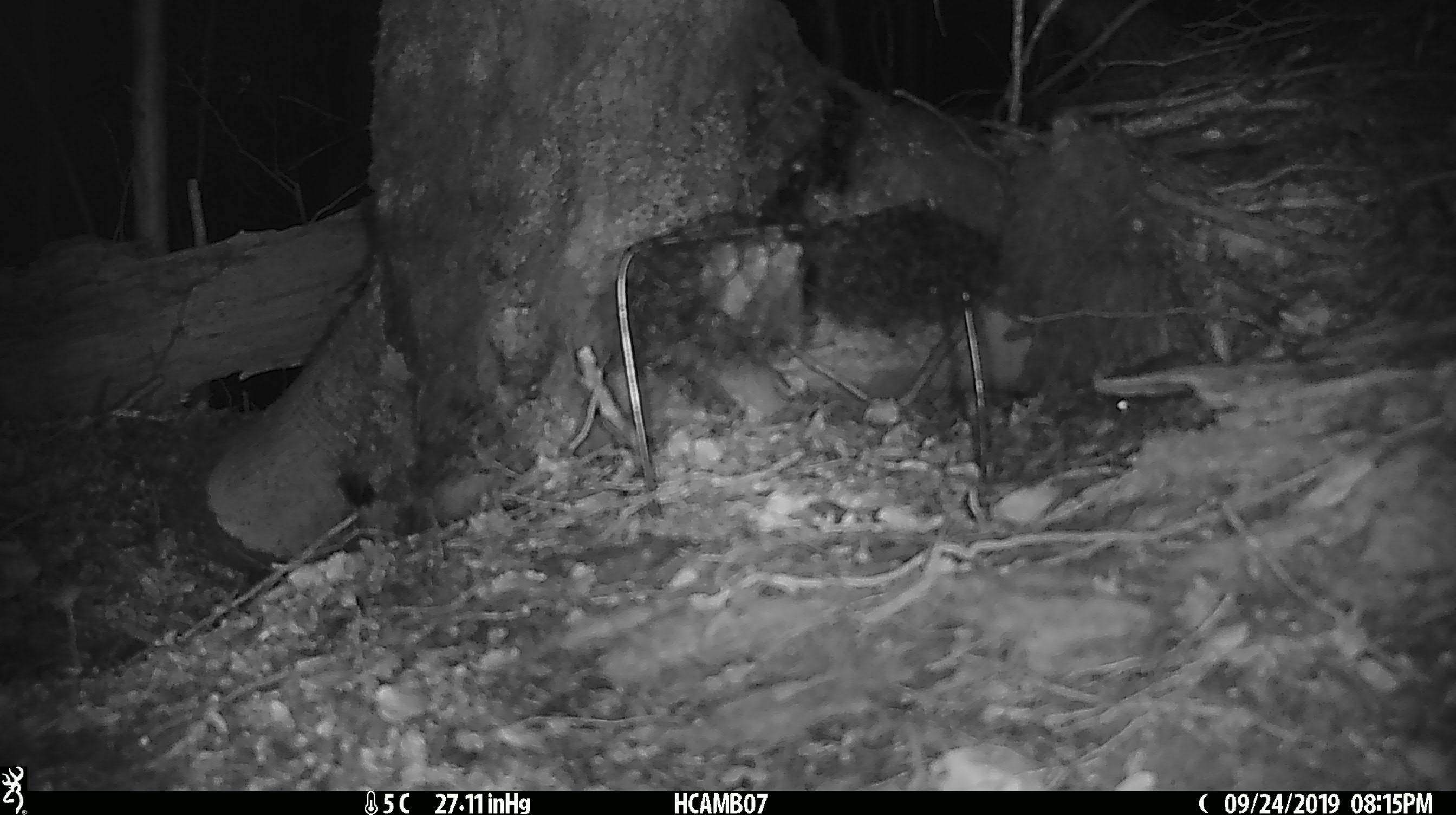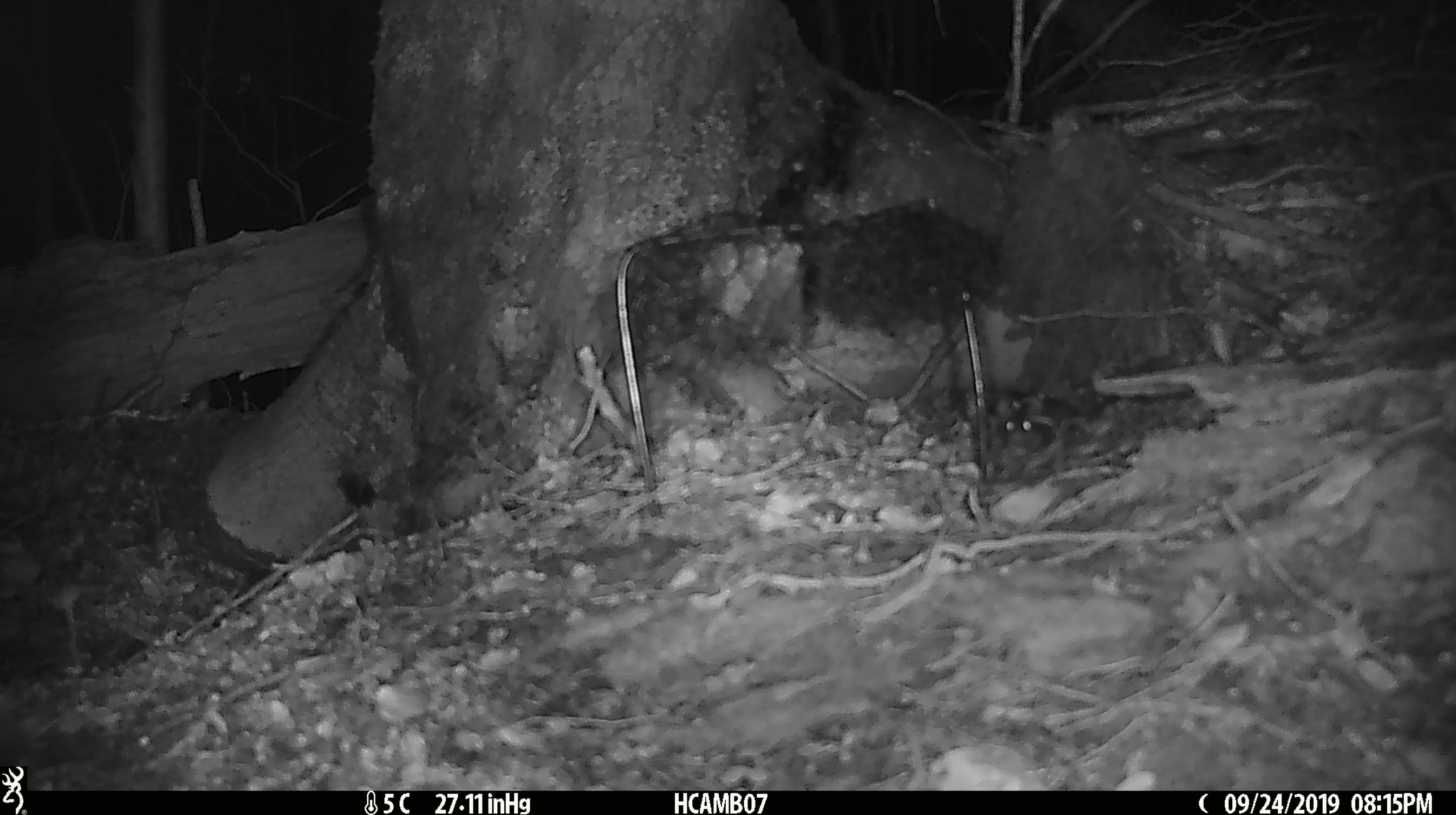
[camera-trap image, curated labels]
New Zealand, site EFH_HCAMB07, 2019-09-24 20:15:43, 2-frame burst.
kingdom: Animalia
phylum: Chordata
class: Mammalia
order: Rodentia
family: Muridae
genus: Mus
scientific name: Mus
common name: mouse